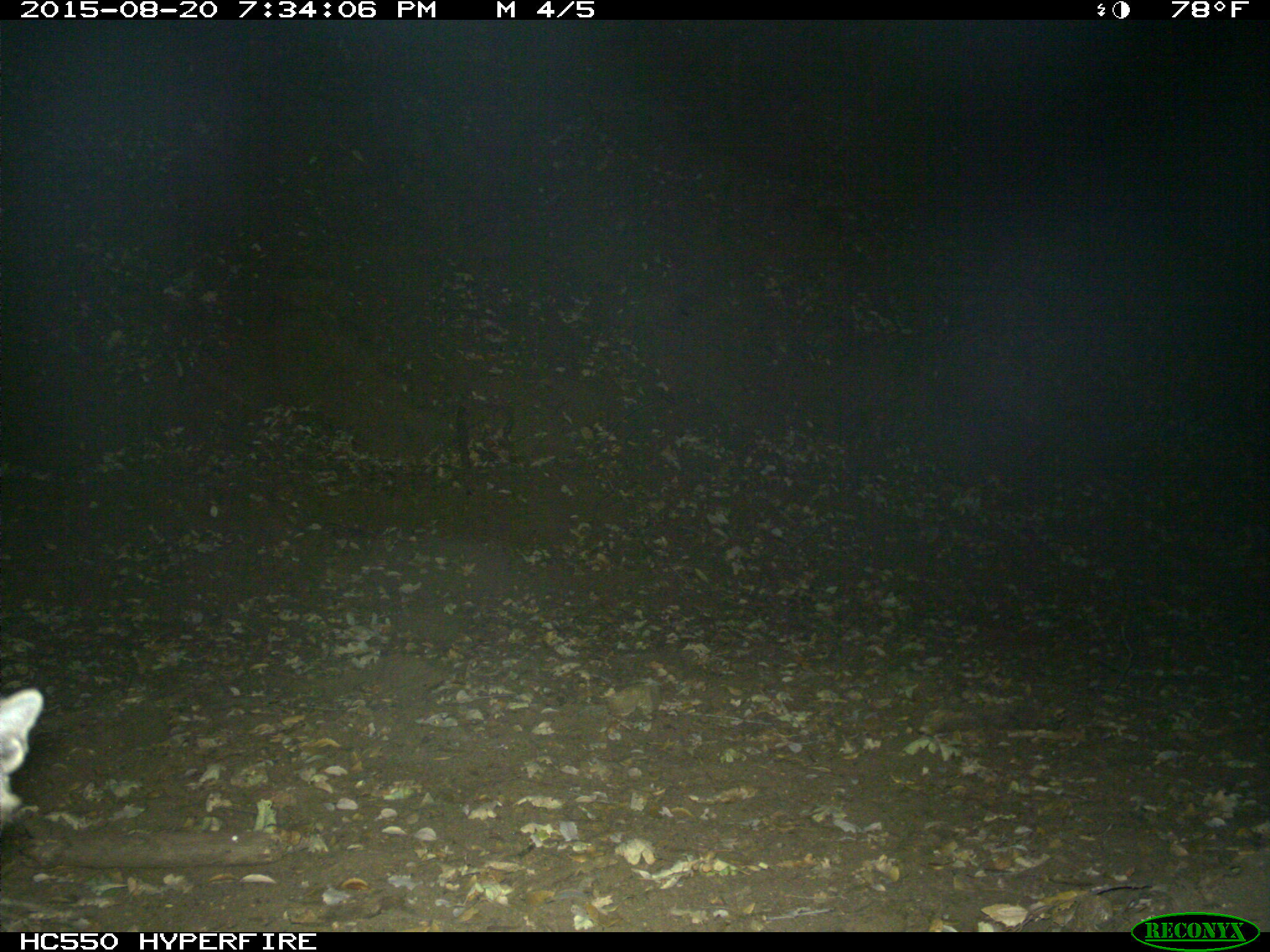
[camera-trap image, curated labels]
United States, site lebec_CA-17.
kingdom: Animalia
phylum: Chordata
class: Mammalia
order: Carnivora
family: Felidae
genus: Lynx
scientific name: Lynx rufus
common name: bobcat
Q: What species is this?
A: Lynx rufus (bobcat).